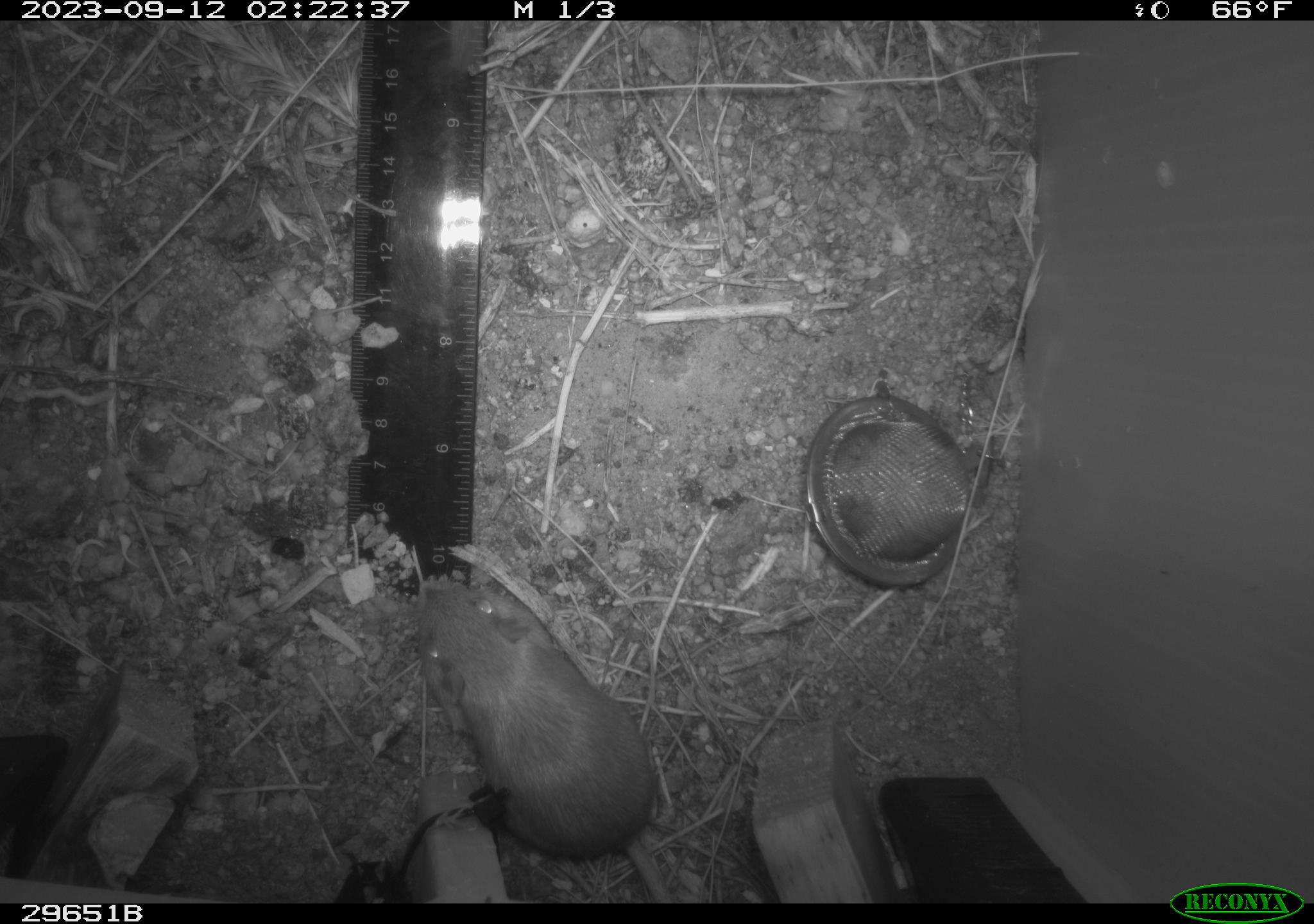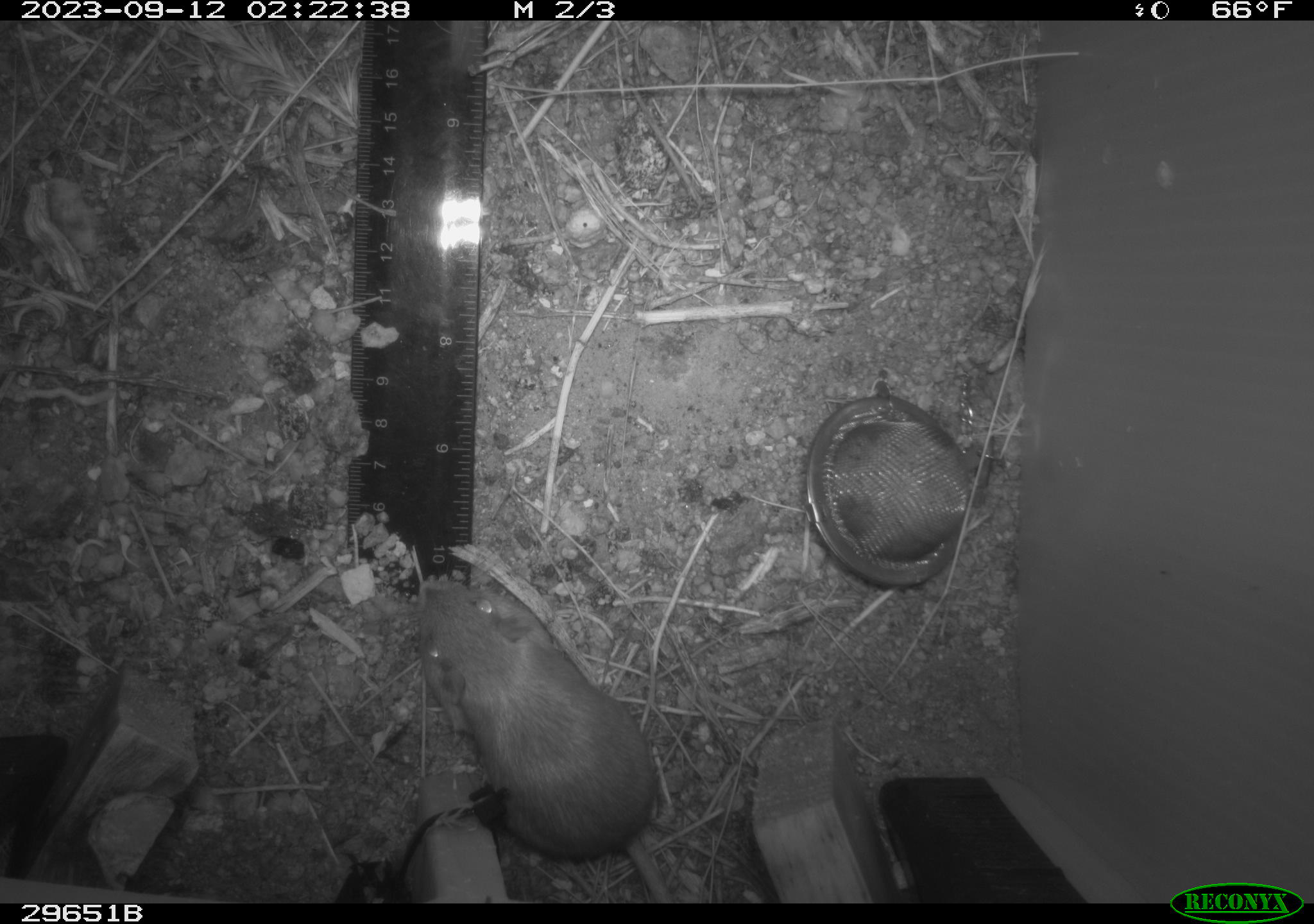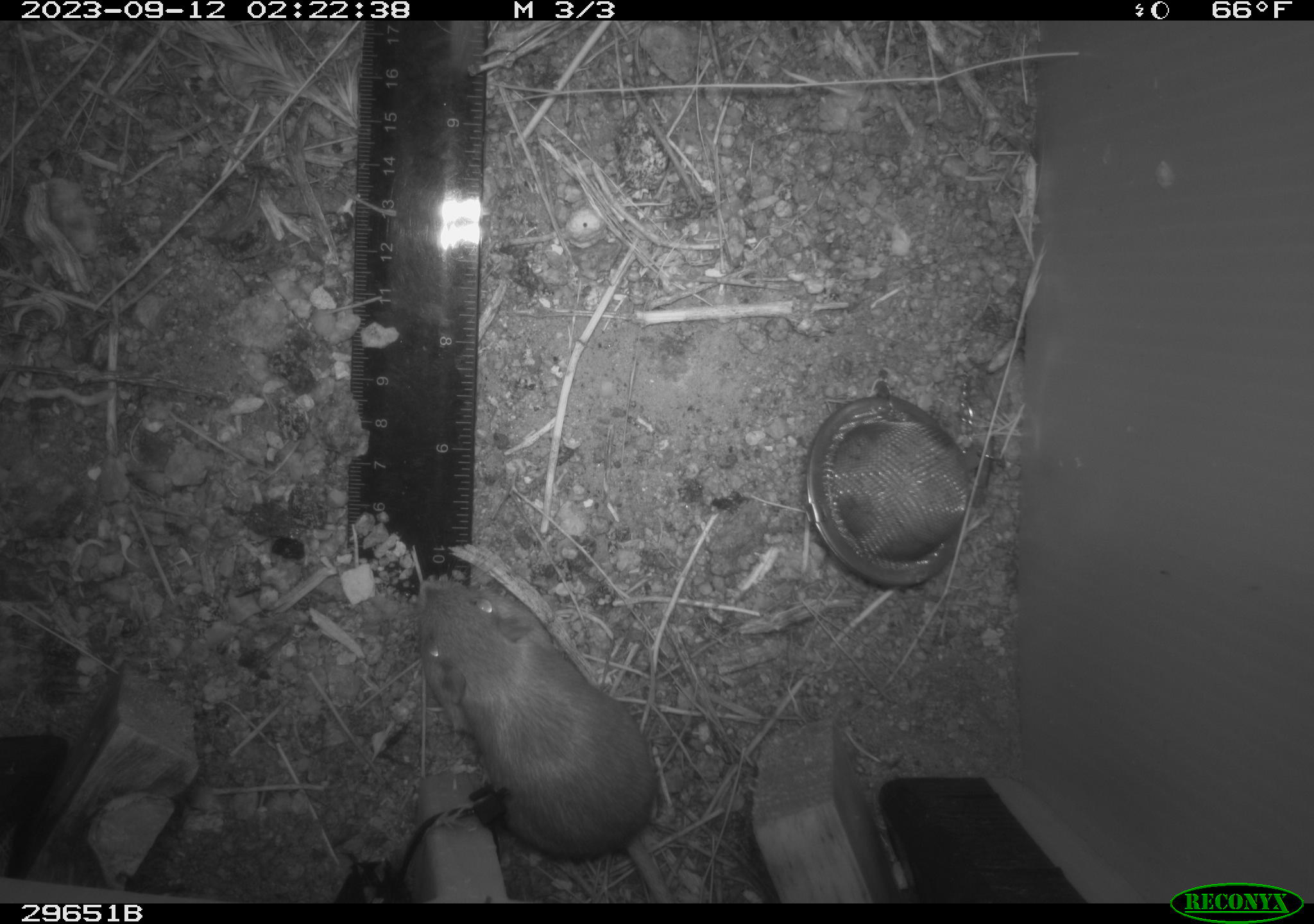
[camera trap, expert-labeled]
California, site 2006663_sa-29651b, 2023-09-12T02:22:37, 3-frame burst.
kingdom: Animalia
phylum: Chordata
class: Mammalia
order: Rodentia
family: Heteromyidae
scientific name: Heteromyidae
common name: kangaroo rats and pocket mice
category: heteromyidae family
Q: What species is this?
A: Heteromyidae family (kangaroo rats and pocket mice) (Heteromyidae).